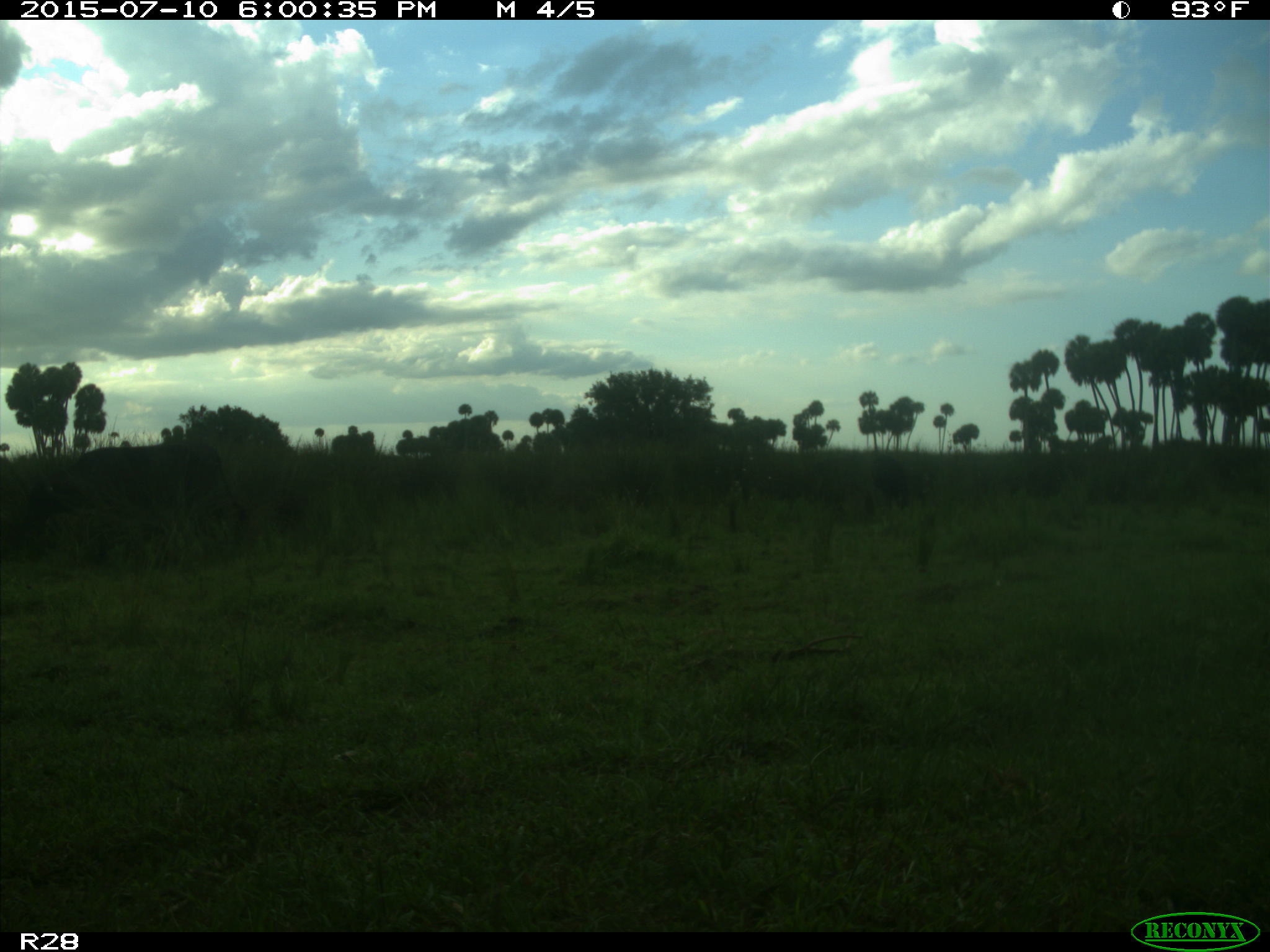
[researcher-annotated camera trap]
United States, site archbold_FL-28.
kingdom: Animalia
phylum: Chordata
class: Mammalia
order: Artiodactyla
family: Bovidae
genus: Bos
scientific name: Bos taurus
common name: domestic cow